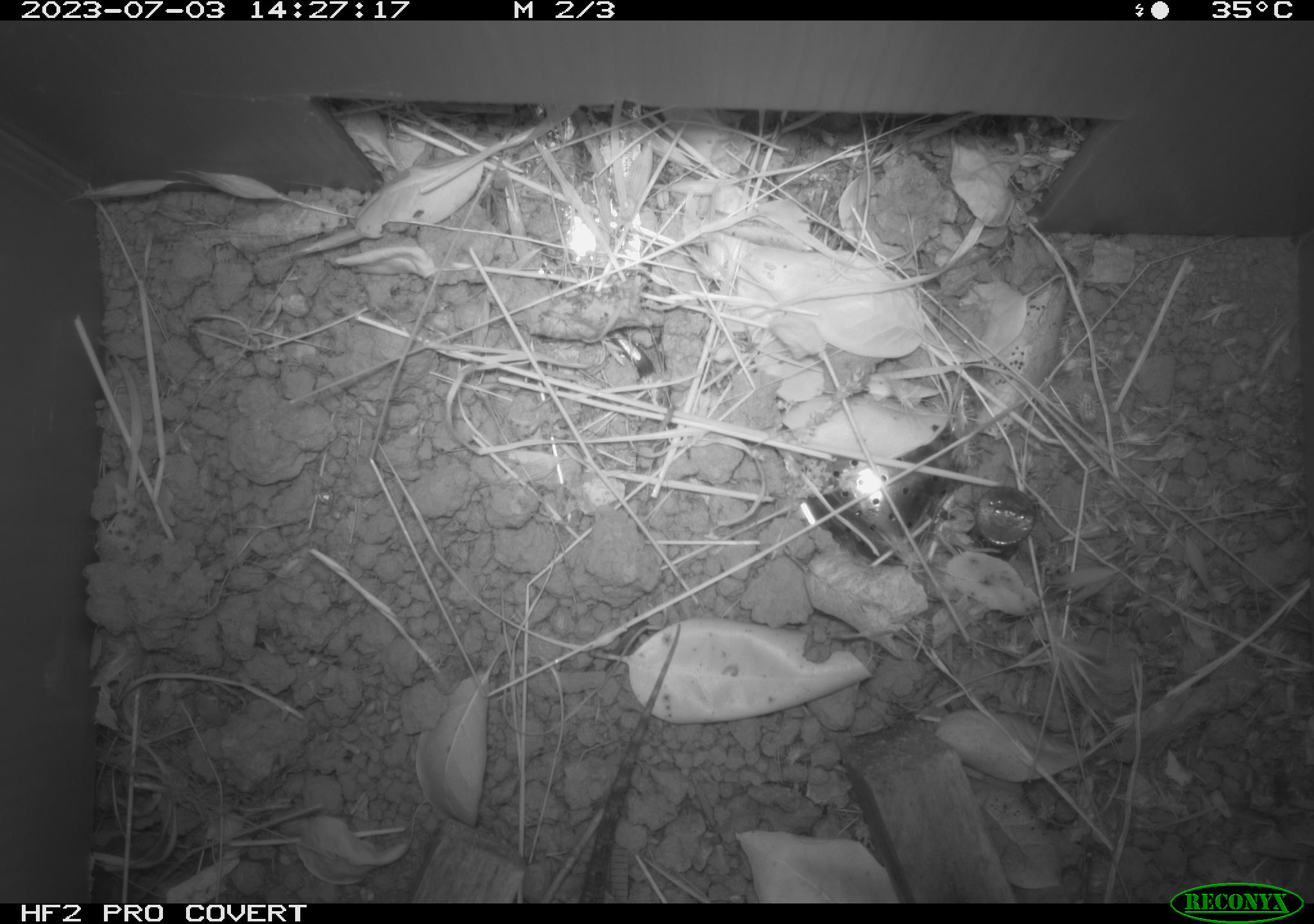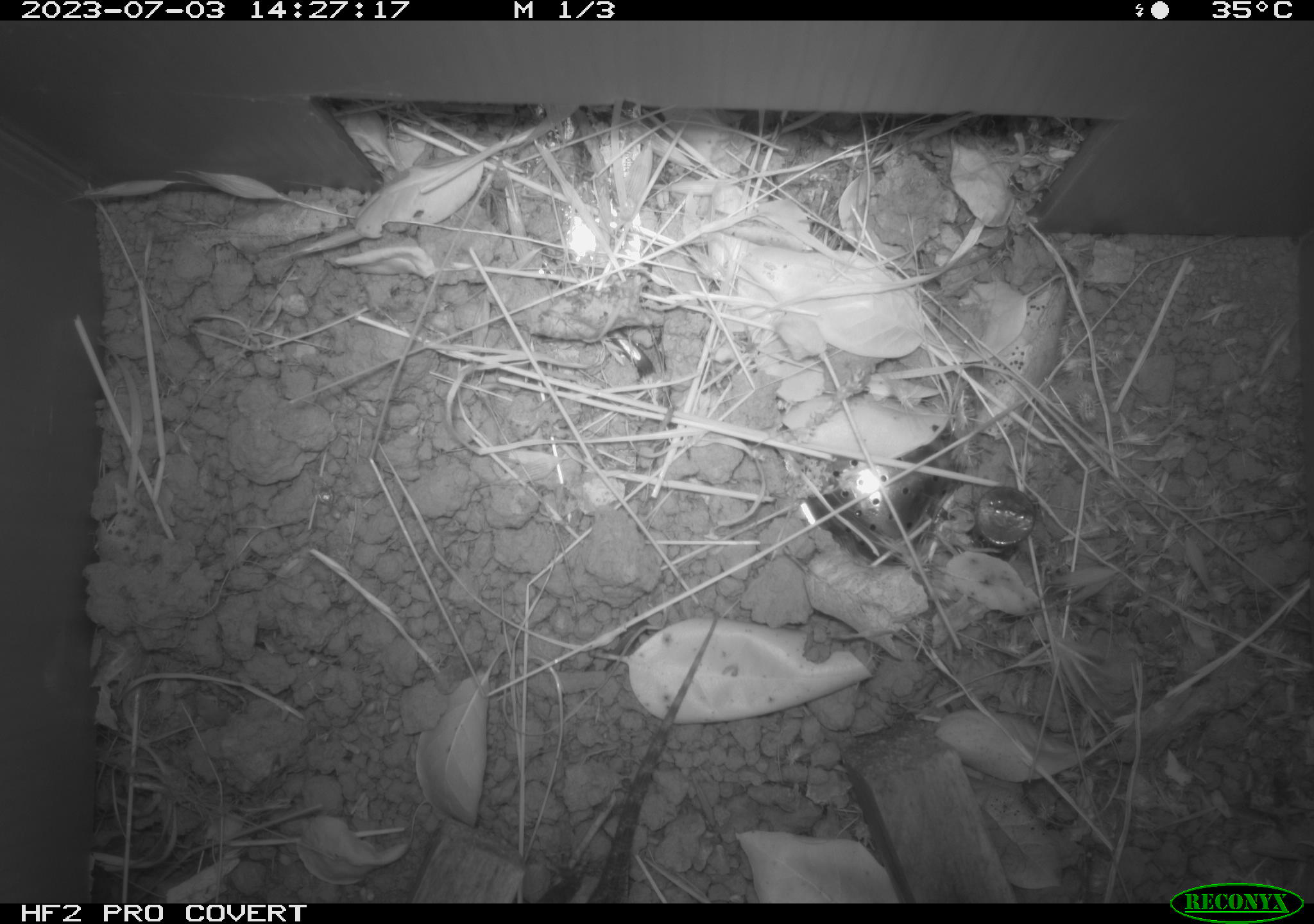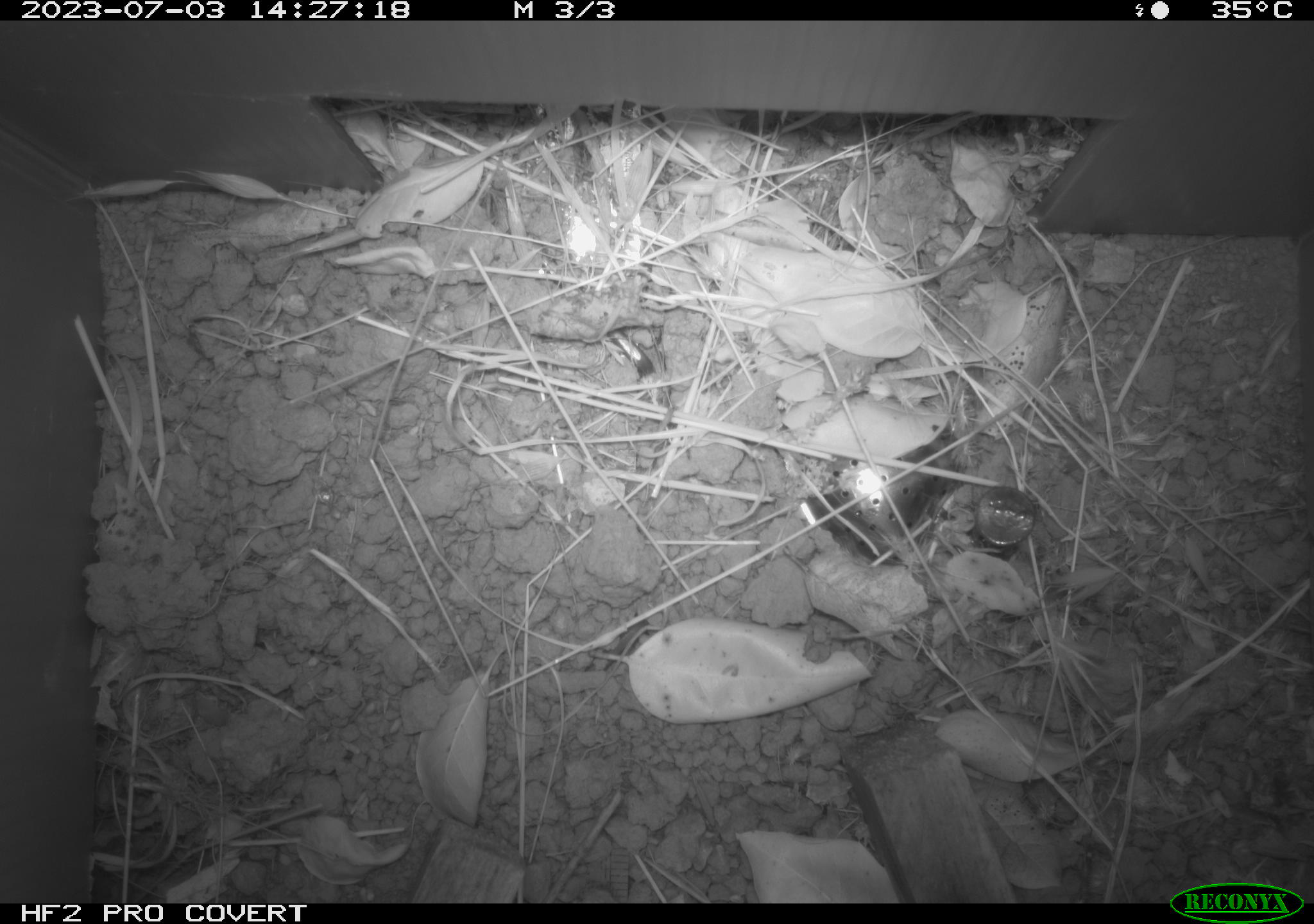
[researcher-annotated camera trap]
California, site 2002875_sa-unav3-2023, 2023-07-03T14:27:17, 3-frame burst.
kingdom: Animalia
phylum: Chordata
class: Reptilia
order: Squamata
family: Phrynosomatidae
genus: Sceloporus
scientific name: Sceloporus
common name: spiny lizards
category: sceloporus species